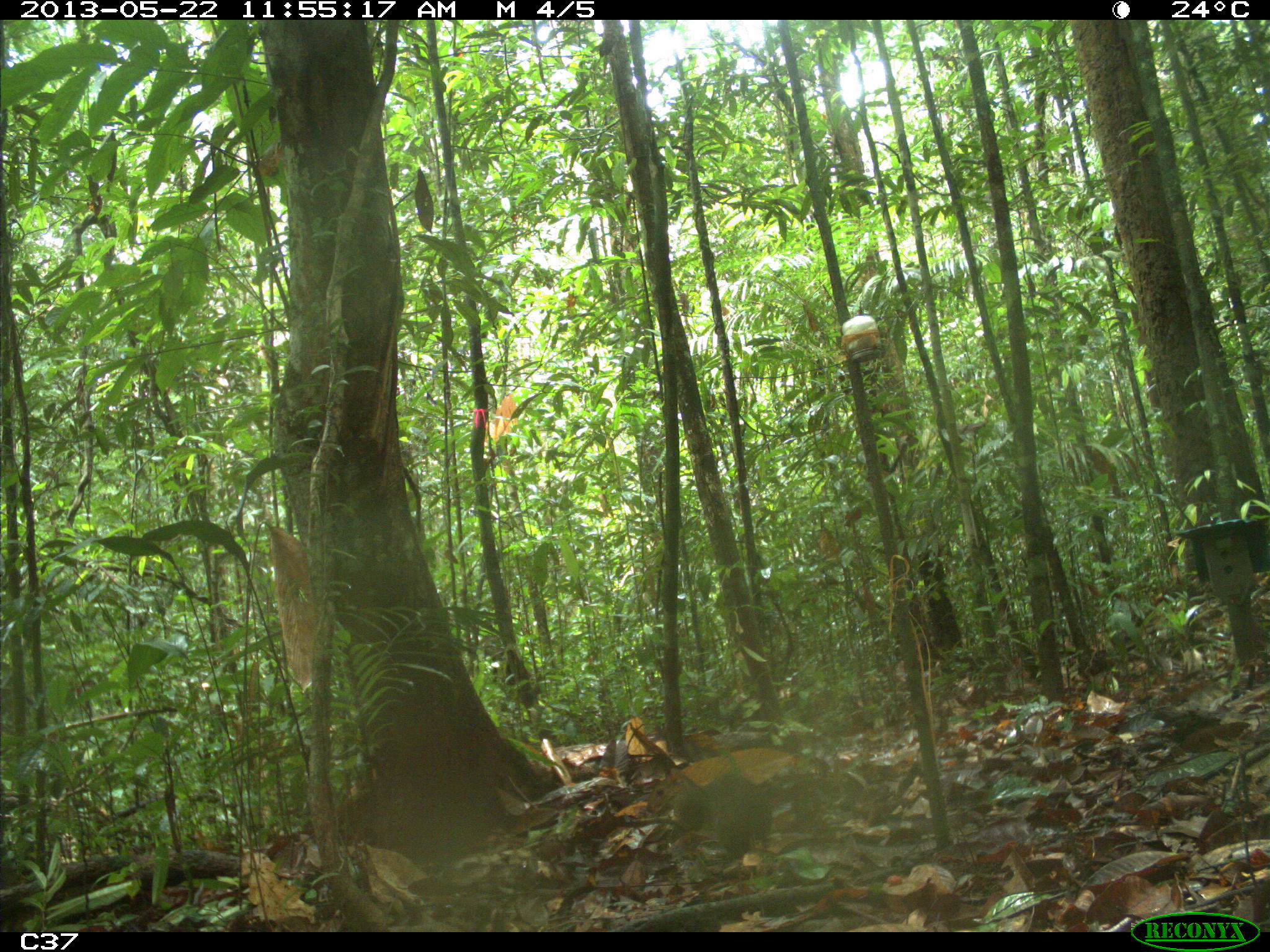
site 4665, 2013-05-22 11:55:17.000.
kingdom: Animalia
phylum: Chordata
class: Mammalia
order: Rodentia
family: Dasyproctidae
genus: Myoprocta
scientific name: Myoprocta pratti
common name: green acouchi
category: myoprocta pratii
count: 1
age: adult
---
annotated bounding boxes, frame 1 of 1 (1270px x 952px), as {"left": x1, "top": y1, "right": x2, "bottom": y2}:
myoprocta pratii: {"left": 646, "top": 765, "right": 772, "bottom": 853}